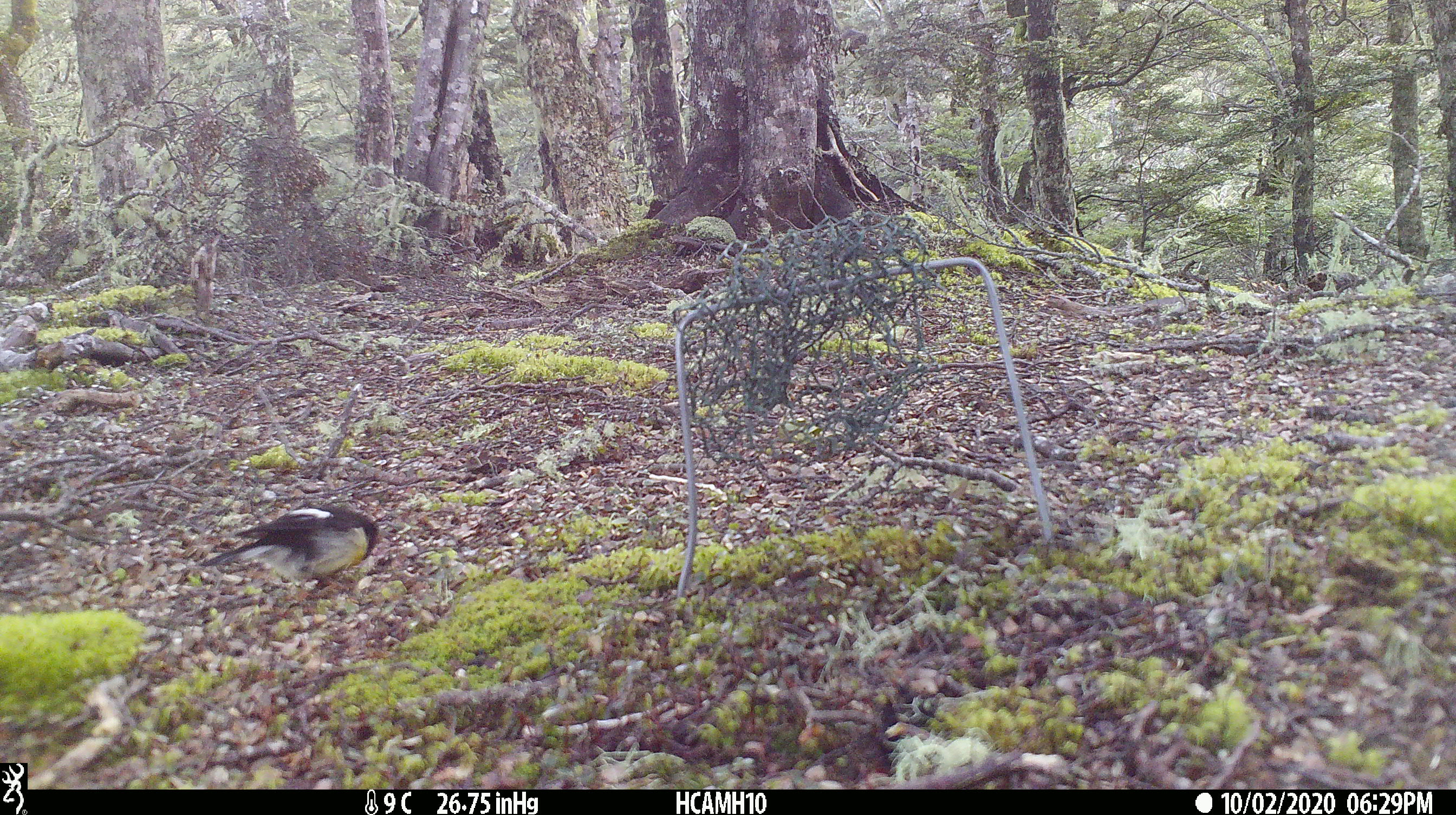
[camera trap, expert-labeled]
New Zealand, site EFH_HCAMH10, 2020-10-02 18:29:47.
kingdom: Animalia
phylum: Chordata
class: Aves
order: Passeriformes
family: Petroicidae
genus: Petroica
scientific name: Petroica macrocephala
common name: tomtit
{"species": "tomtit (Petroica macrocephala)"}